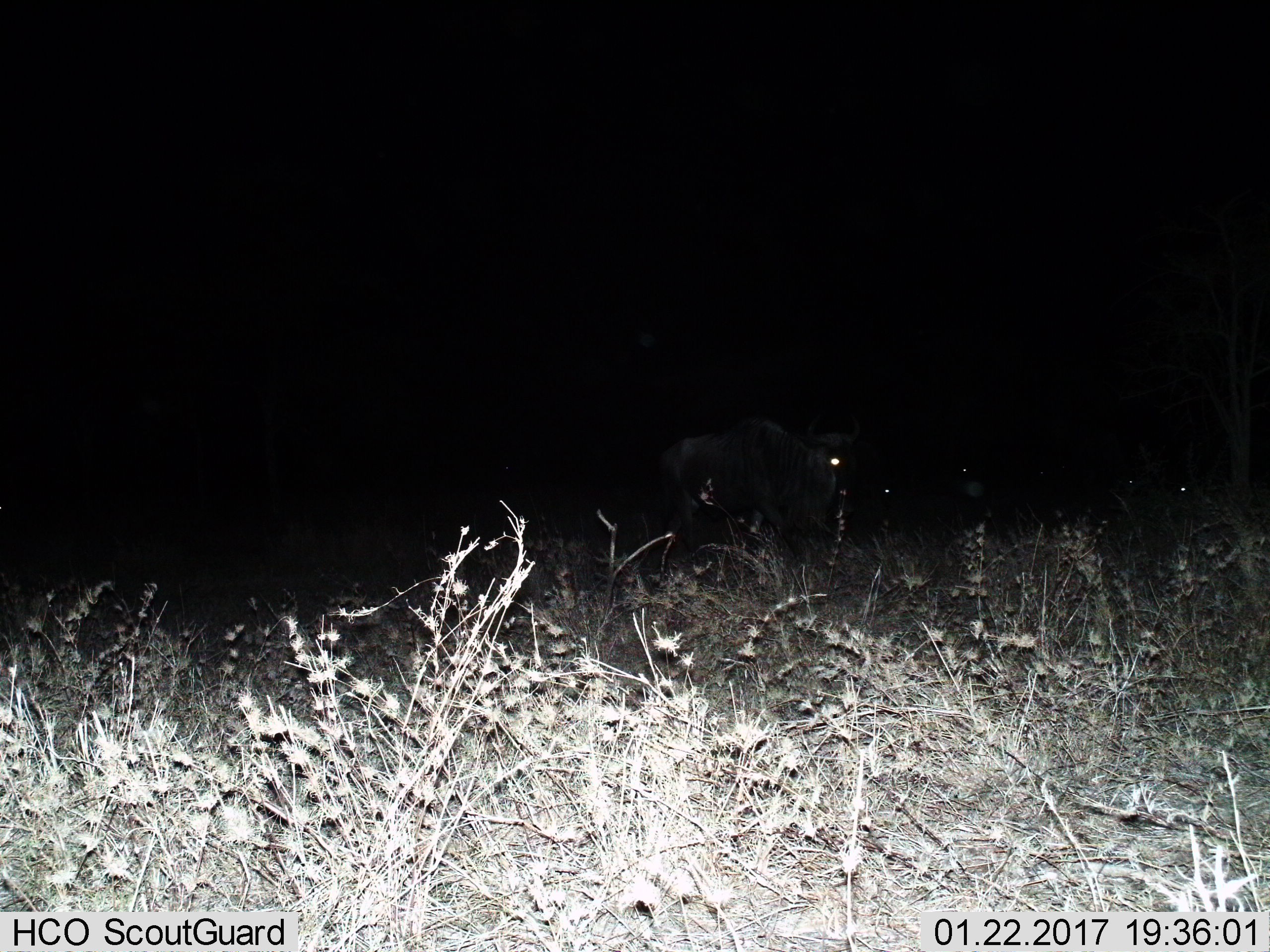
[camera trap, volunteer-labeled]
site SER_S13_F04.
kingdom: Animalia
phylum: Chordata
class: Mammalia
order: Artiodactyla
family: Bovidae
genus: Connochaetes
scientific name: Connochaetes taurinus taurinus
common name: blue wildebeest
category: wildebeestblue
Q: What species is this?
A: Wildebeestblue (blue wildebeest) (Connochaetes taurinus taurinus).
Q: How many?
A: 2.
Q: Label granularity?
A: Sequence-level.